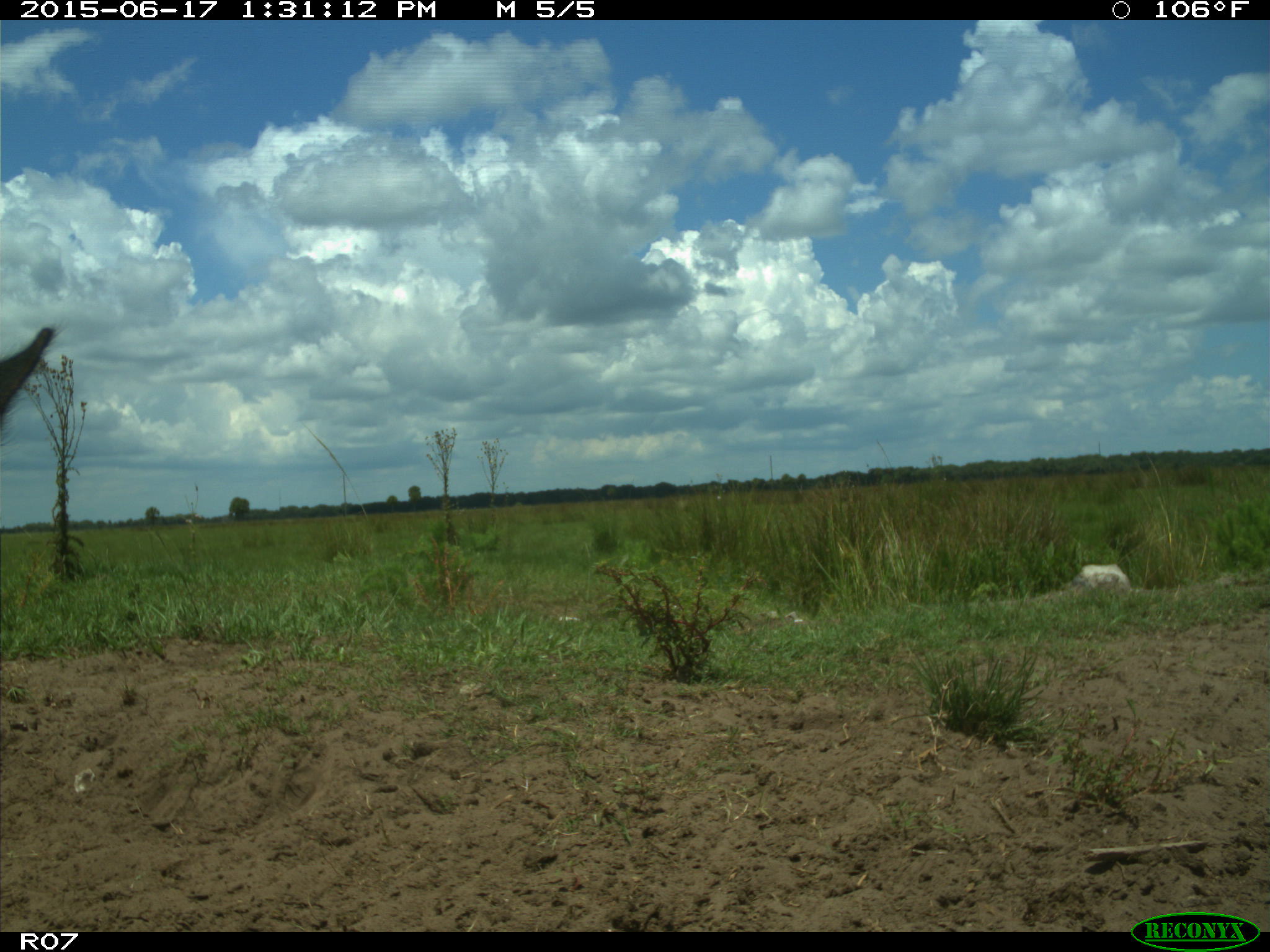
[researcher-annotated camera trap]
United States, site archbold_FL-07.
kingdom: Animalia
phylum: Chordata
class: Mammalia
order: Artiodactyla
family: Bovidae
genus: Bos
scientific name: Bos taurus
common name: domestic cow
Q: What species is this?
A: Bos taurus (domestic cow).